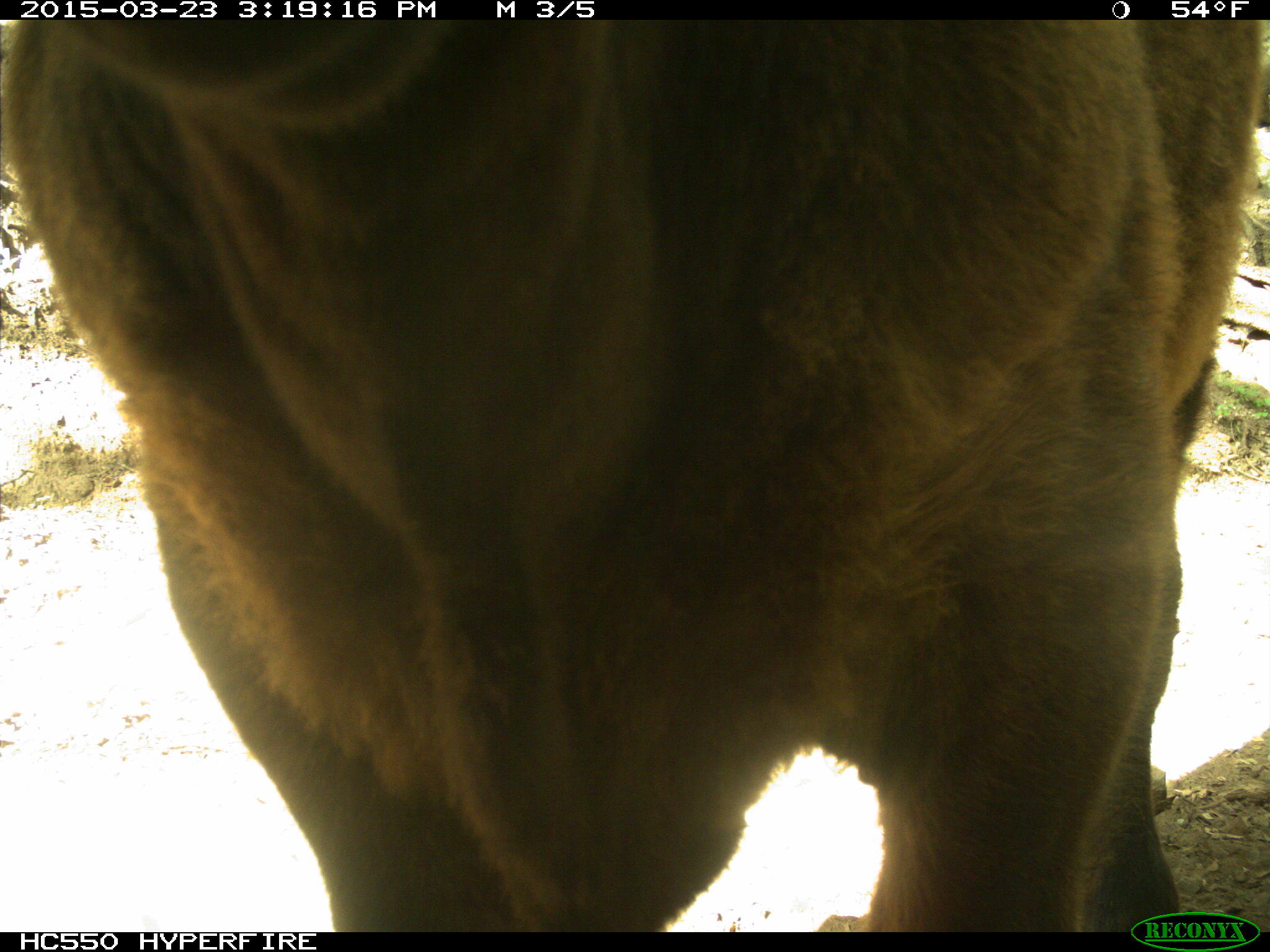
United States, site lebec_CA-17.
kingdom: Animalia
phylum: Chordata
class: Mammalia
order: Artiodactyla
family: Bovidae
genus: Bos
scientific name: Bos taurus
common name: domestic cow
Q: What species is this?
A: Bos taurus (domestic cow).